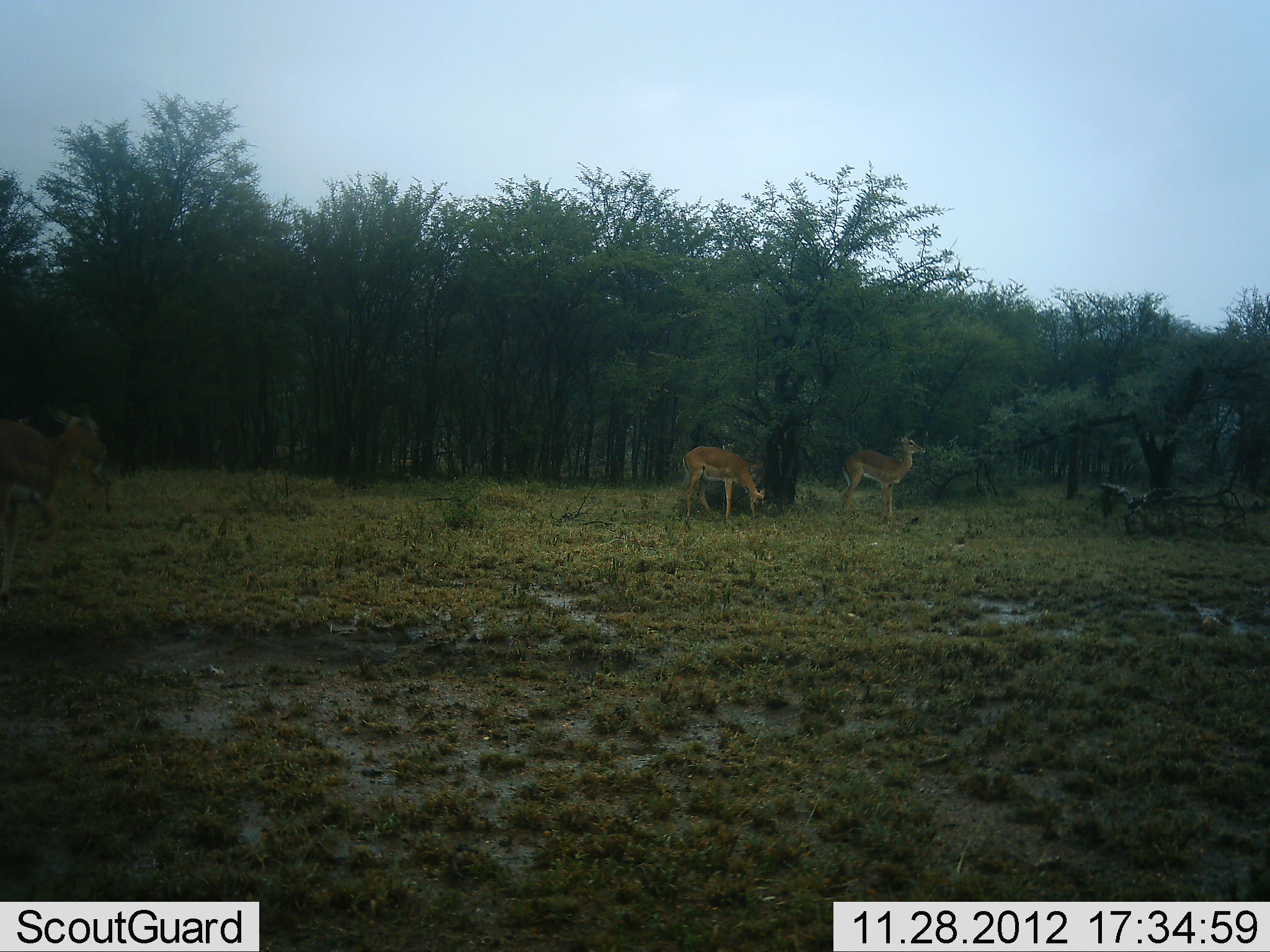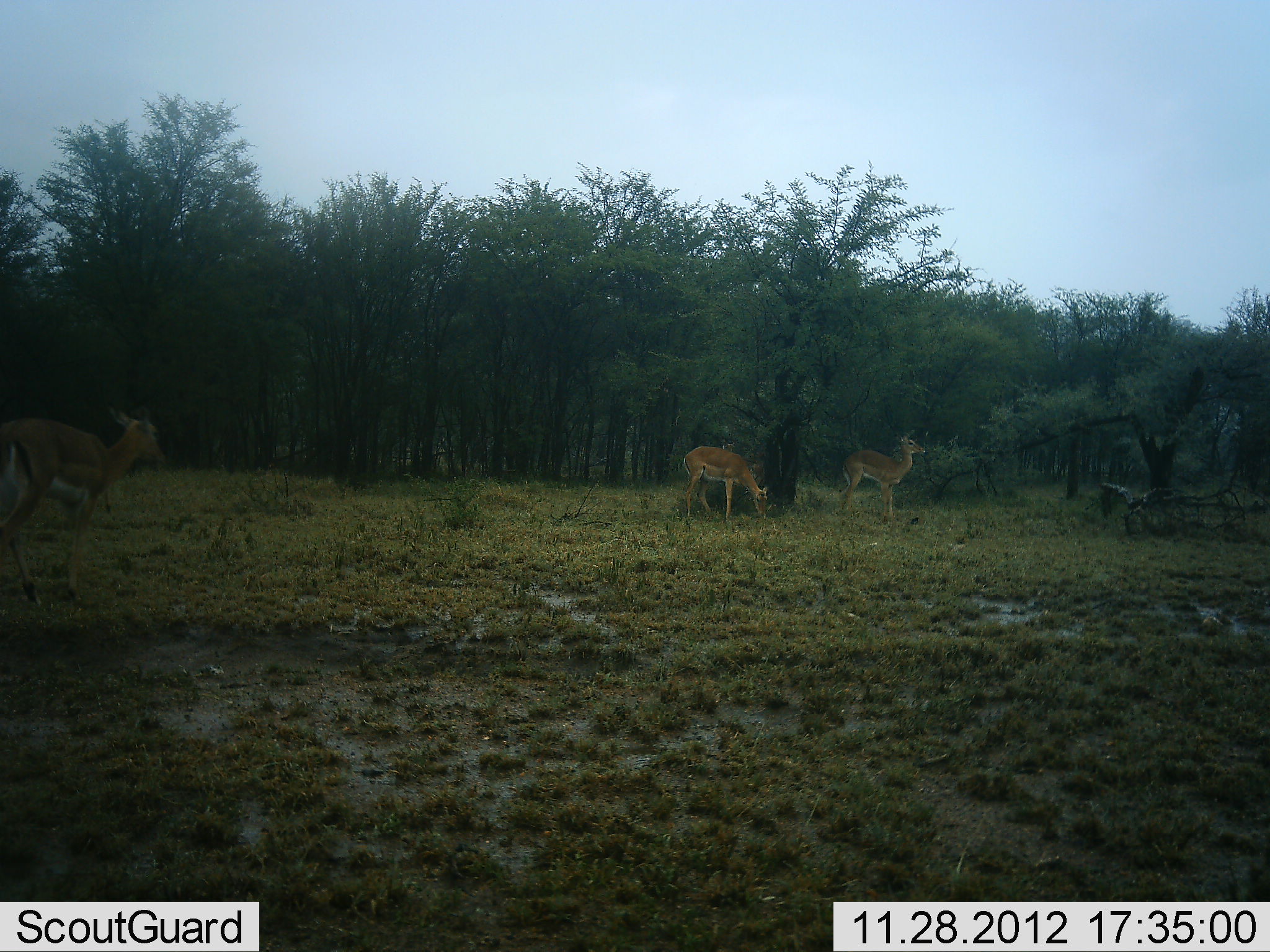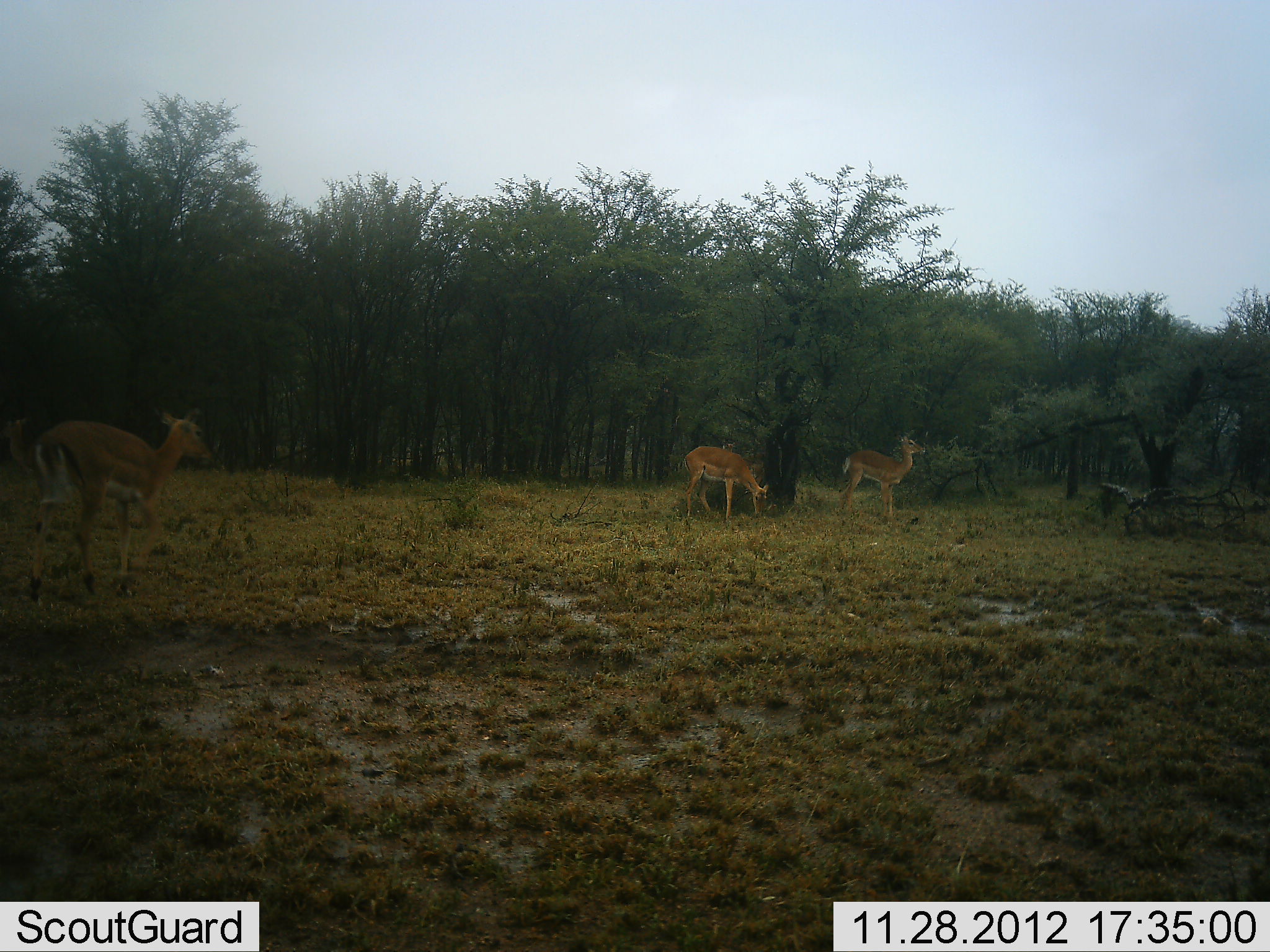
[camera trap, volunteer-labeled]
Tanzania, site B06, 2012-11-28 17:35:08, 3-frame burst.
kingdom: Animalia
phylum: Chordata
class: Mammalia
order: Artiodactyla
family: Bovidae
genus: Aepyceros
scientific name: Aepyceros melampus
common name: impala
Impala (Aepyceros melampus), count 3. Behavior (volunteer vote fractions): standing 100%, resting 0%, moving 10%, interacting 0%. Young present (vote fraction): 0%. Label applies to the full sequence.